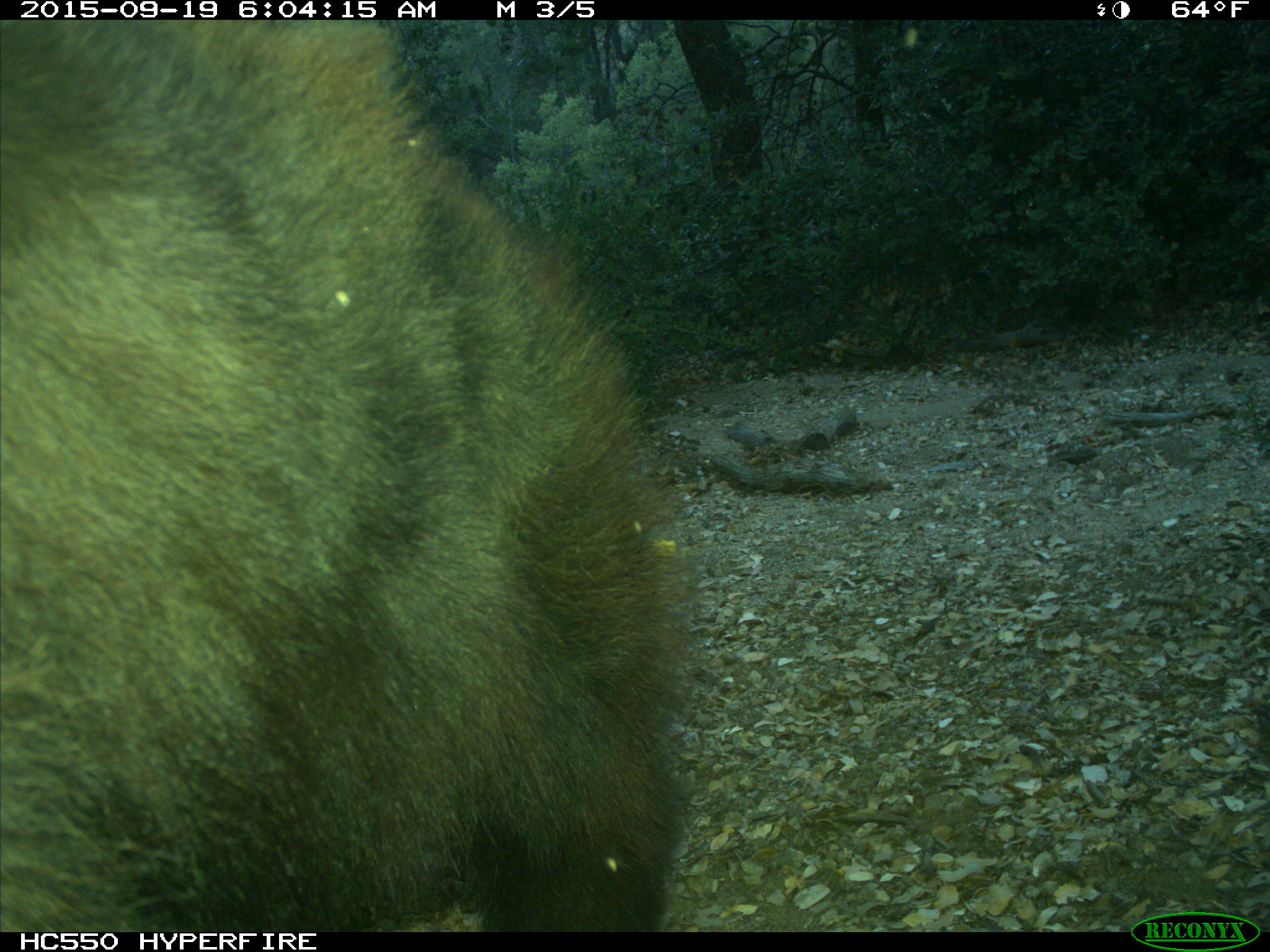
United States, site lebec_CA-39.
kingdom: Animalia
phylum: Chordata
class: Mammalia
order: Carnivora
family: Ursidae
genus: Ursus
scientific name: Ursus americanus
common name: american black bear